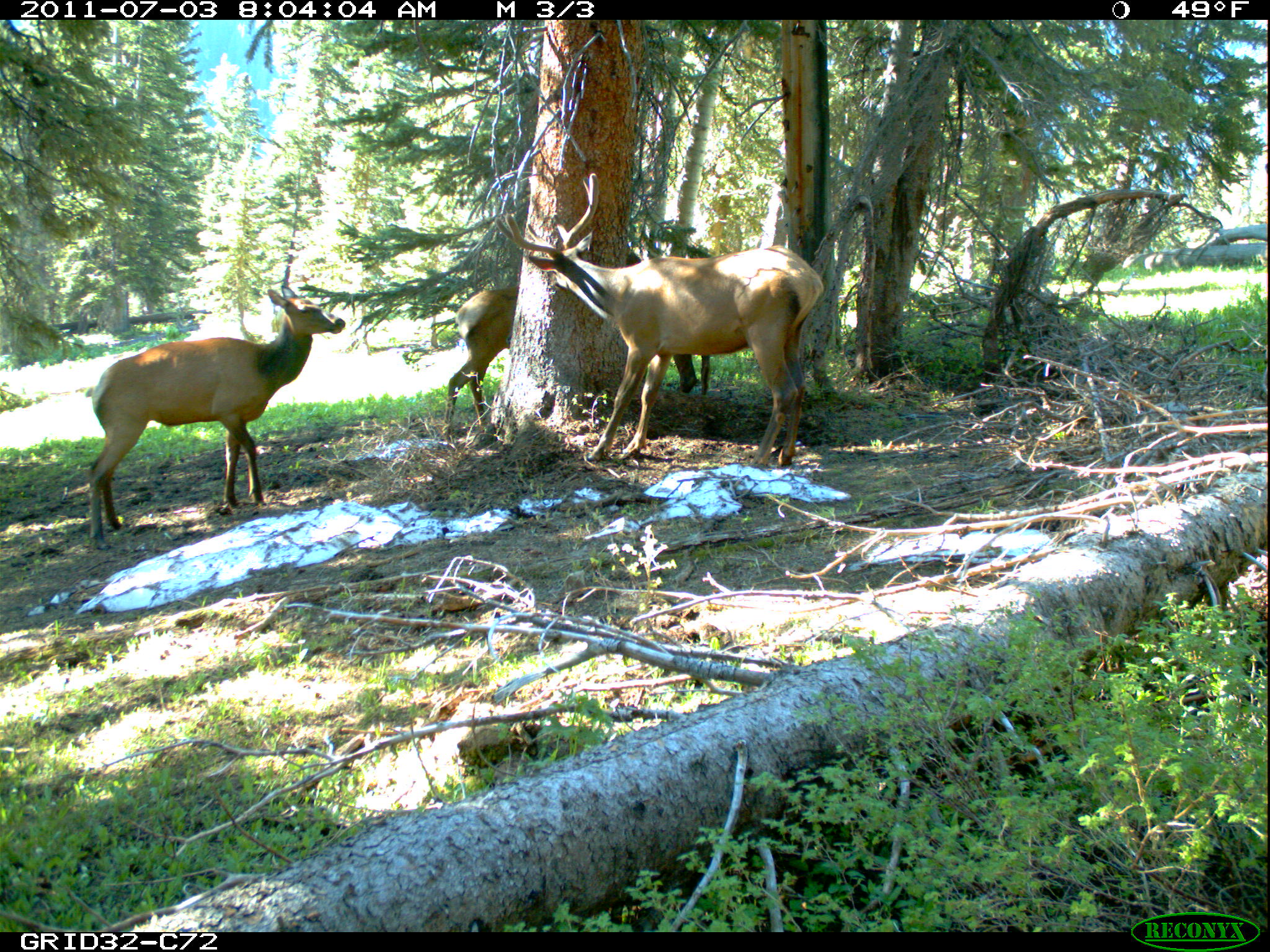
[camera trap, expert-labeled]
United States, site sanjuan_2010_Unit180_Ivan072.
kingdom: Animalia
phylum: Chordata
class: Mammalia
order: Artiodactyla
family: Cervidae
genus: Cervus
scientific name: Cervus elaphus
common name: red deer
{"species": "Cervus elaphus (red deer)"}